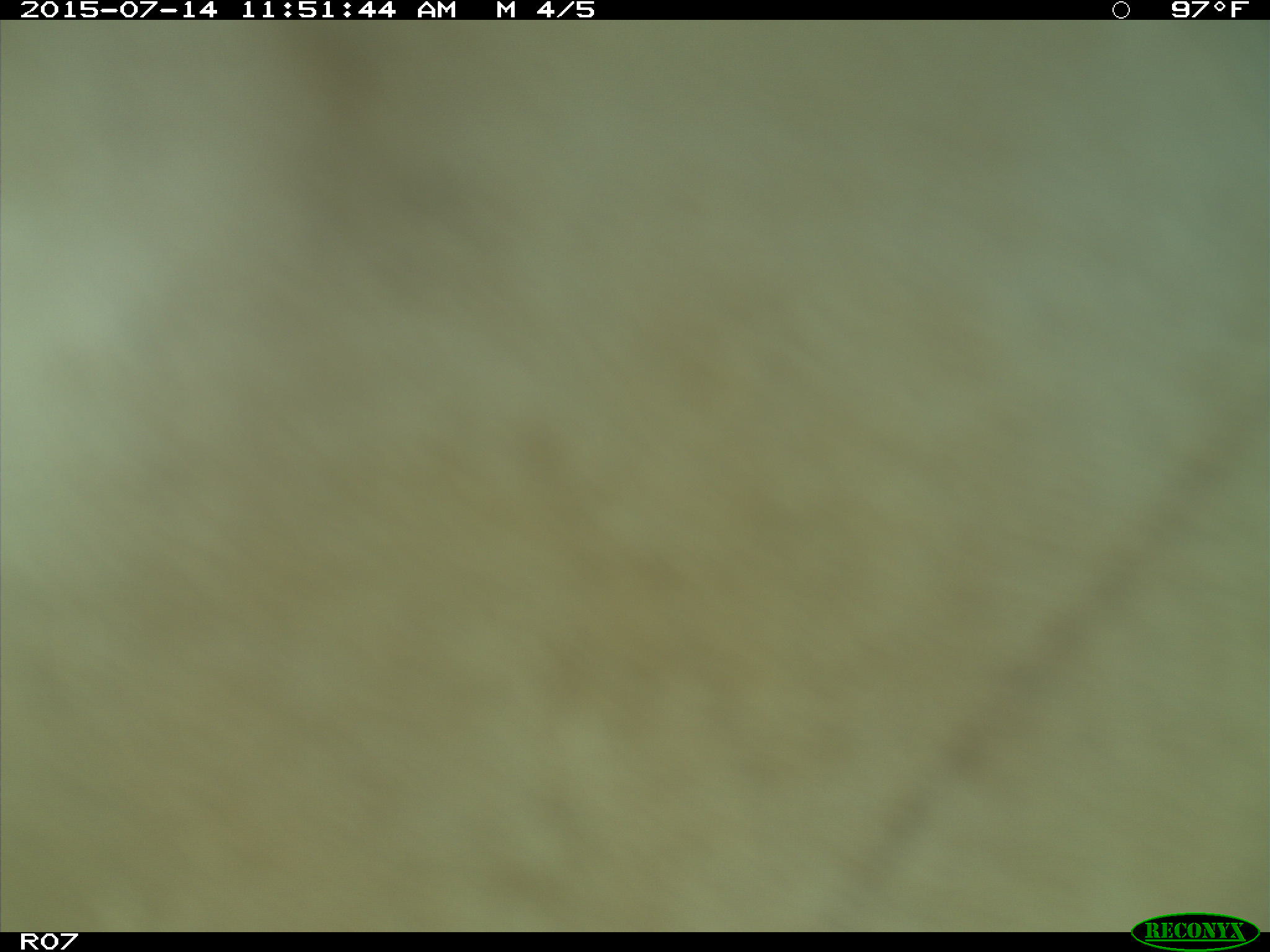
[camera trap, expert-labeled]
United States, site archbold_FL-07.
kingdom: Animalia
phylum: Chordata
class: Mammalia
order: Artiodactyla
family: Bovidae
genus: Bos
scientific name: Bos taurus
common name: domestic cow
Bos taurus (domestic cow).